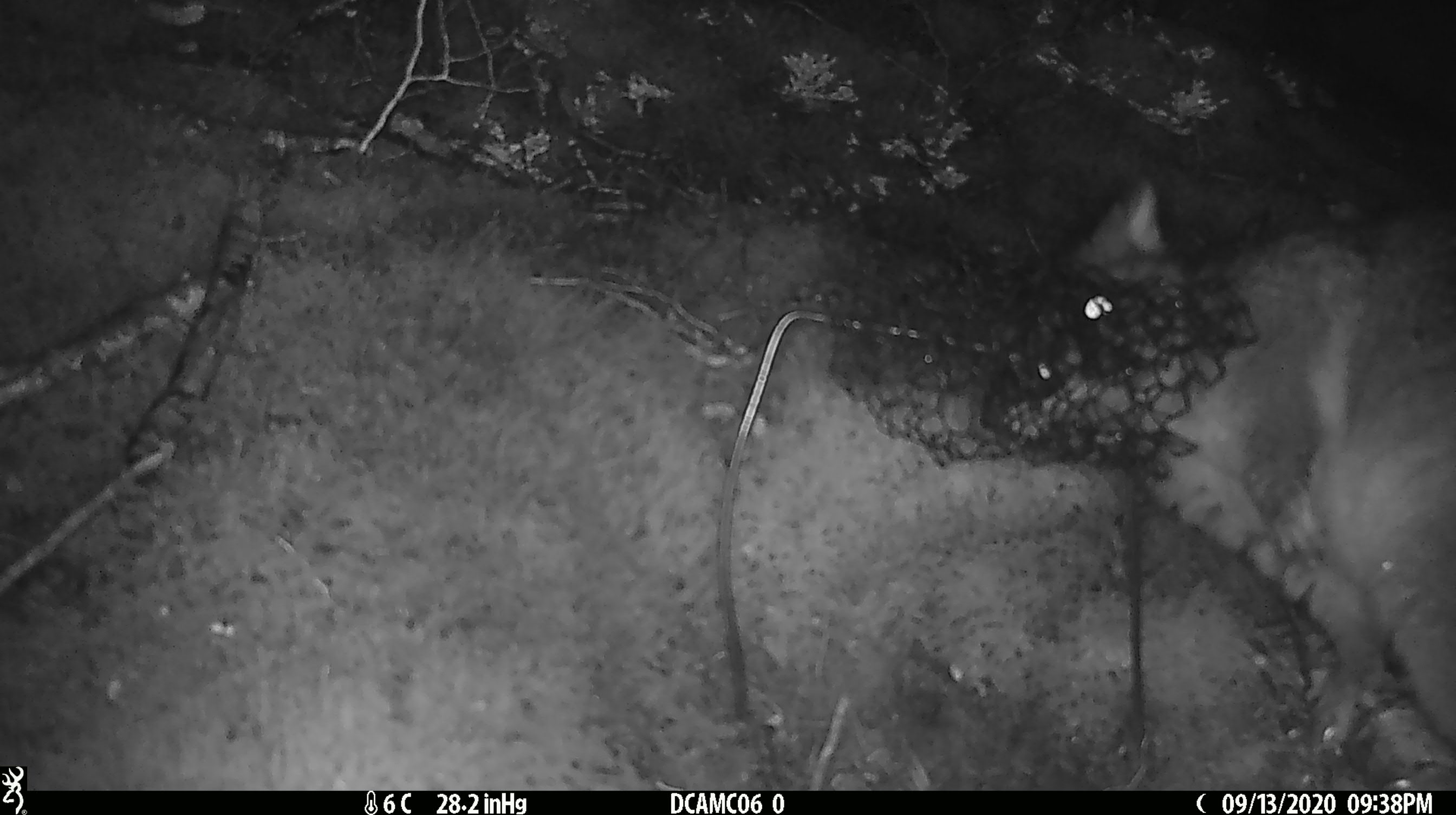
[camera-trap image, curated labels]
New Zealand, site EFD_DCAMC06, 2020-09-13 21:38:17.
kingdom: Animalia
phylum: Chordata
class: Mammalia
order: Diprotodontia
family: Phalangeridae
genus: Trichosurus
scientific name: Trichosurus vulpecula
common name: common brushtail possum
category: possum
Possum (common brushtail possum) (Trichosurus vulpecula).